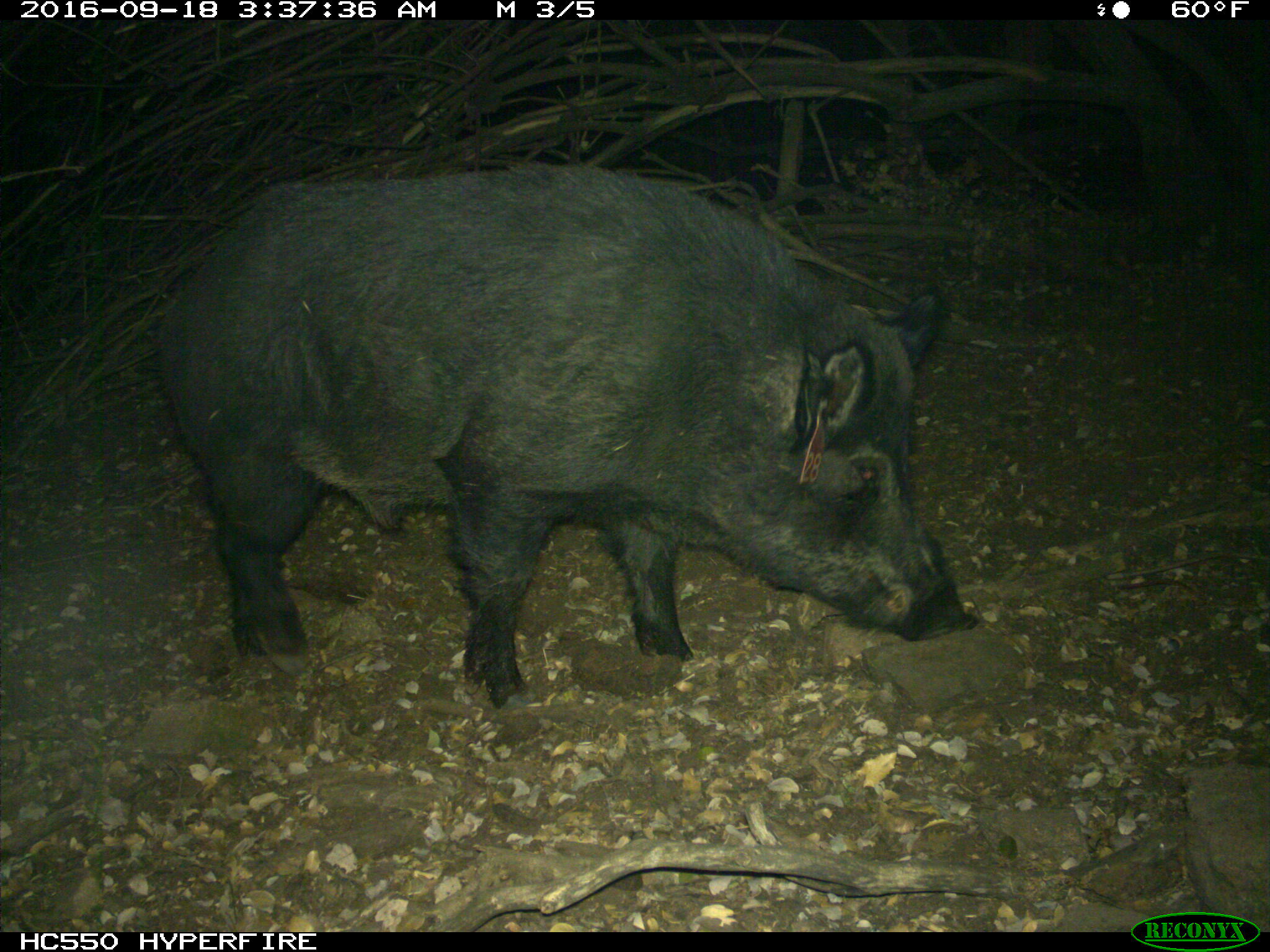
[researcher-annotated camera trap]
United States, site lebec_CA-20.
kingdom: Animalia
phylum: Chordata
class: Mammalia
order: Artiodactyla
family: Suidae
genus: Sus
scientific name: Sus scrofa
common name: wild boar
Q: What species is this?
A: Sus scrofa (wild boar).